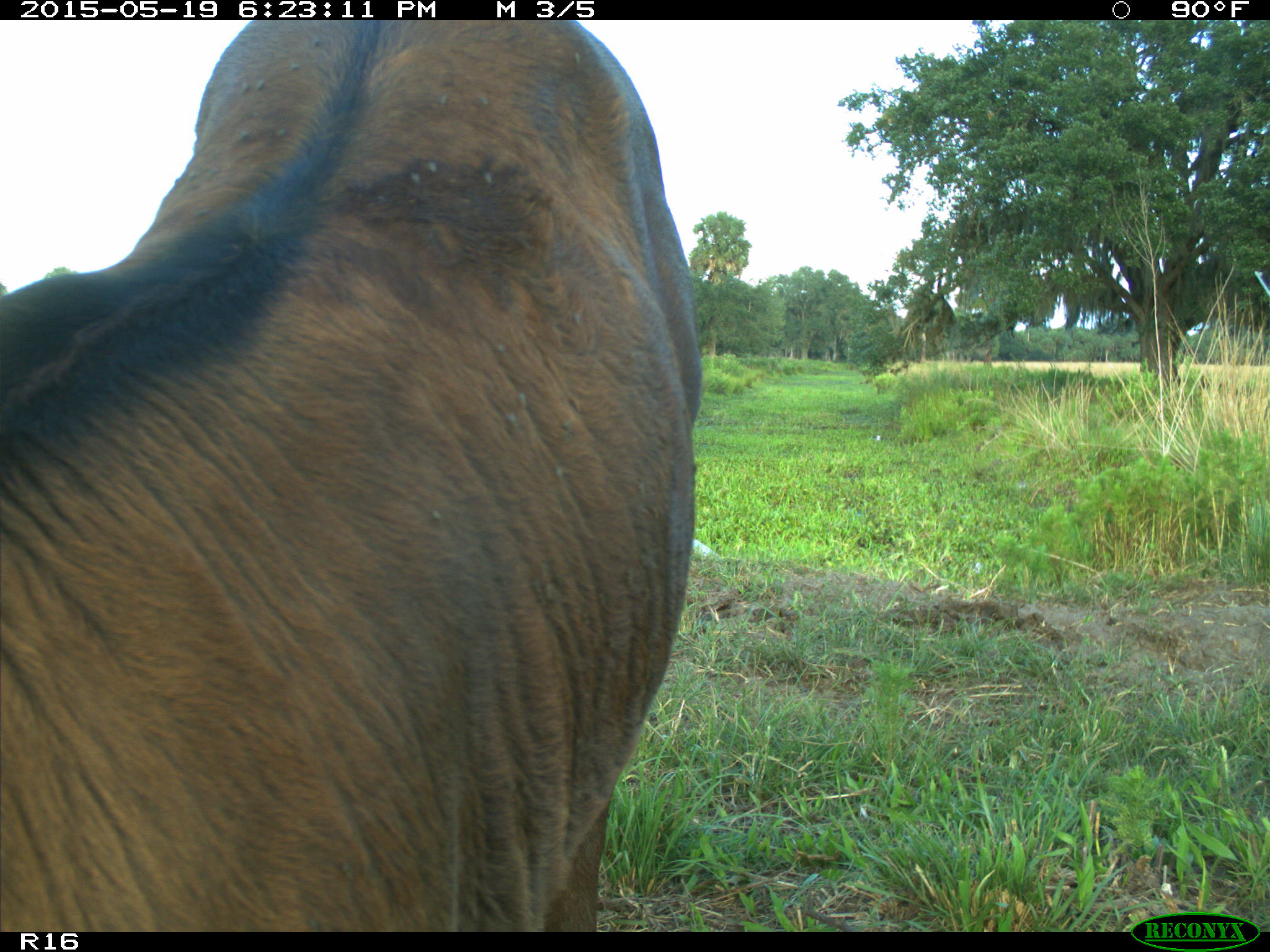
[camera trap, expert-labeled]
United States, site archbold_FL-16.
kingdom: Animalia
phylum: Chordata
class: Mammalia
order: Artiodactyla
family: Bovidae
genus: Bos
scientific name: Bos taurus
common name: domestic cow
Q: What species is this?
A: Bos taurus (domestic cow).